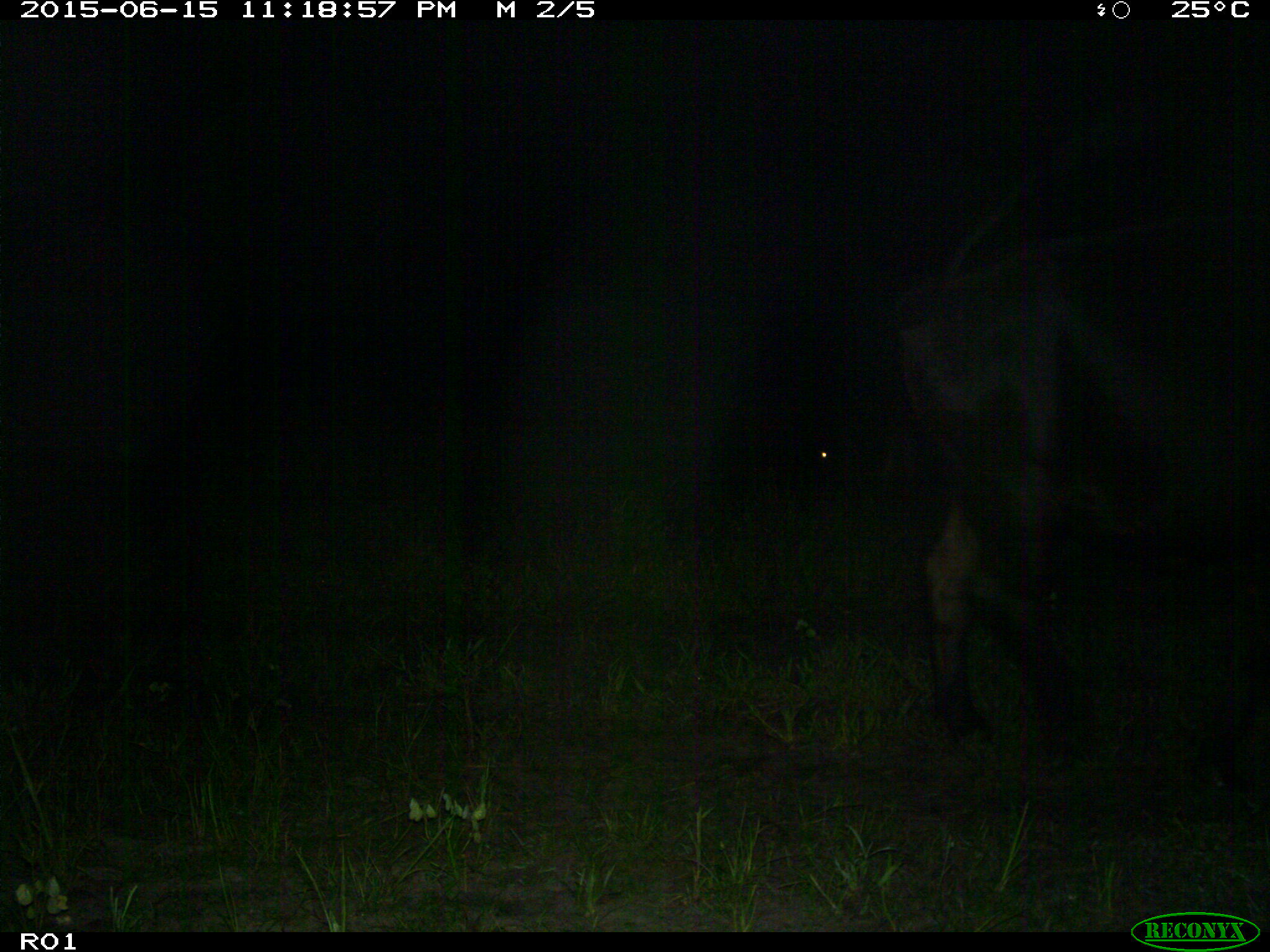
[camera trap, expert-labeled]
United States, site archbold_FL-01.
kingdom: Animalia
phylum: Chordata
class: Mammalia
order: Artiodactyla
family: Bovidae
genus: Bos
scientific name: Bos taurus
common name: domestic cow